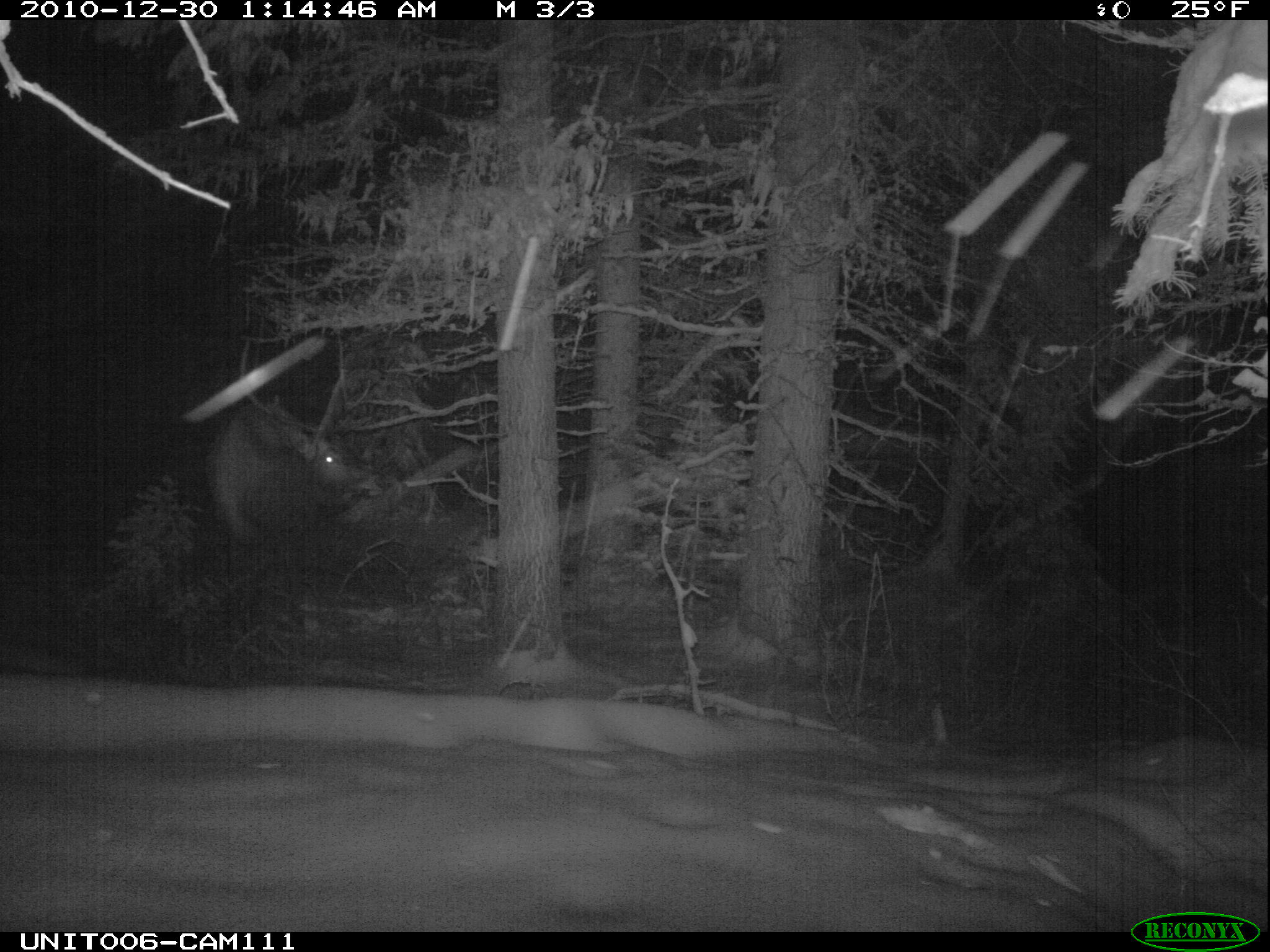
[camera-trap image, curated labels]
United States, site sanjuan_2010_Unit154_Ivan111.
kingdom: Animalia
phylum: Chordata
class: Mammalia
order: Artiodactyla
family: Cervidae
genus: Cervus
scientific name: Cervus elaphus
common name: red deer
Cervus elaphus (red deer).